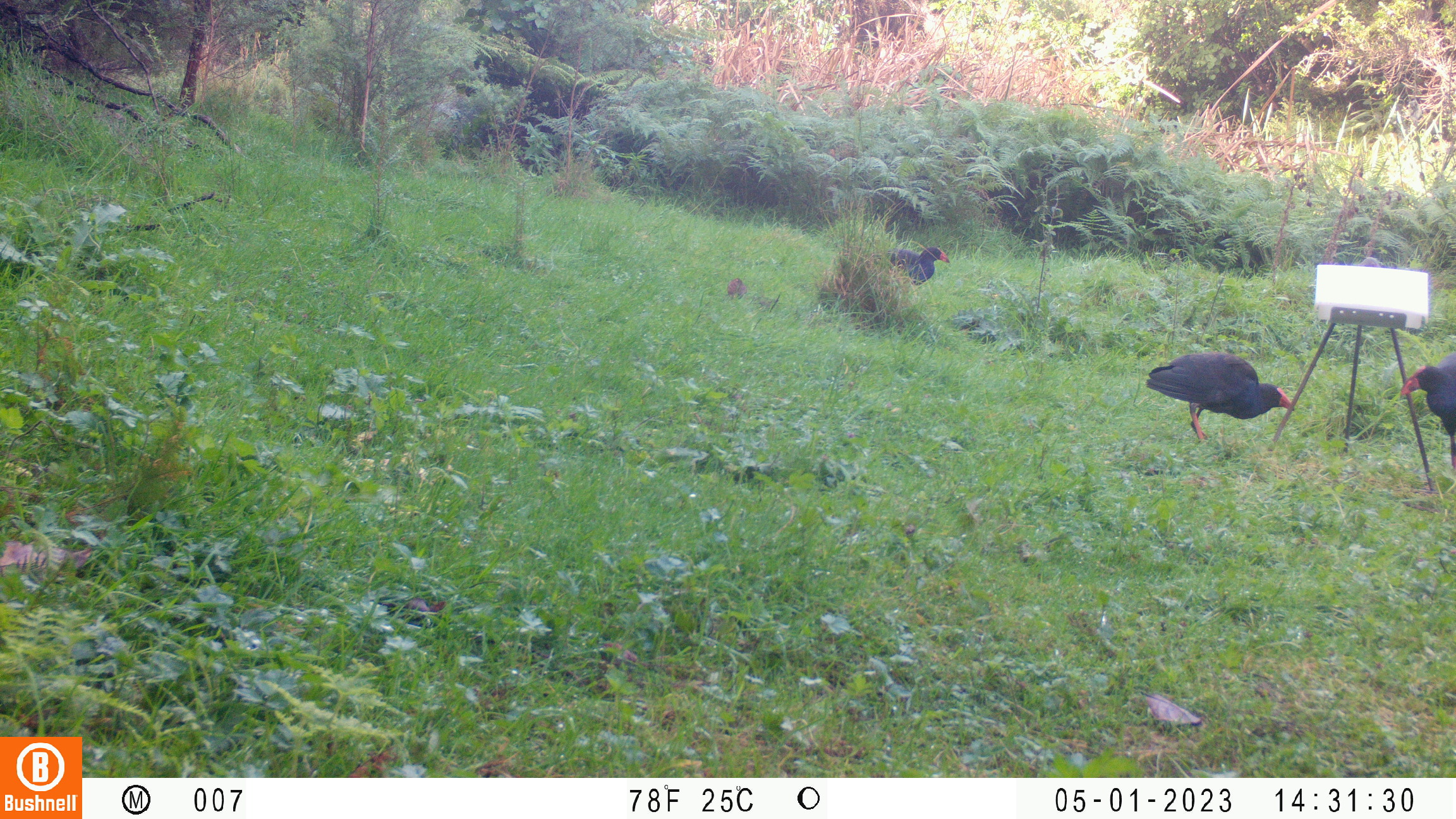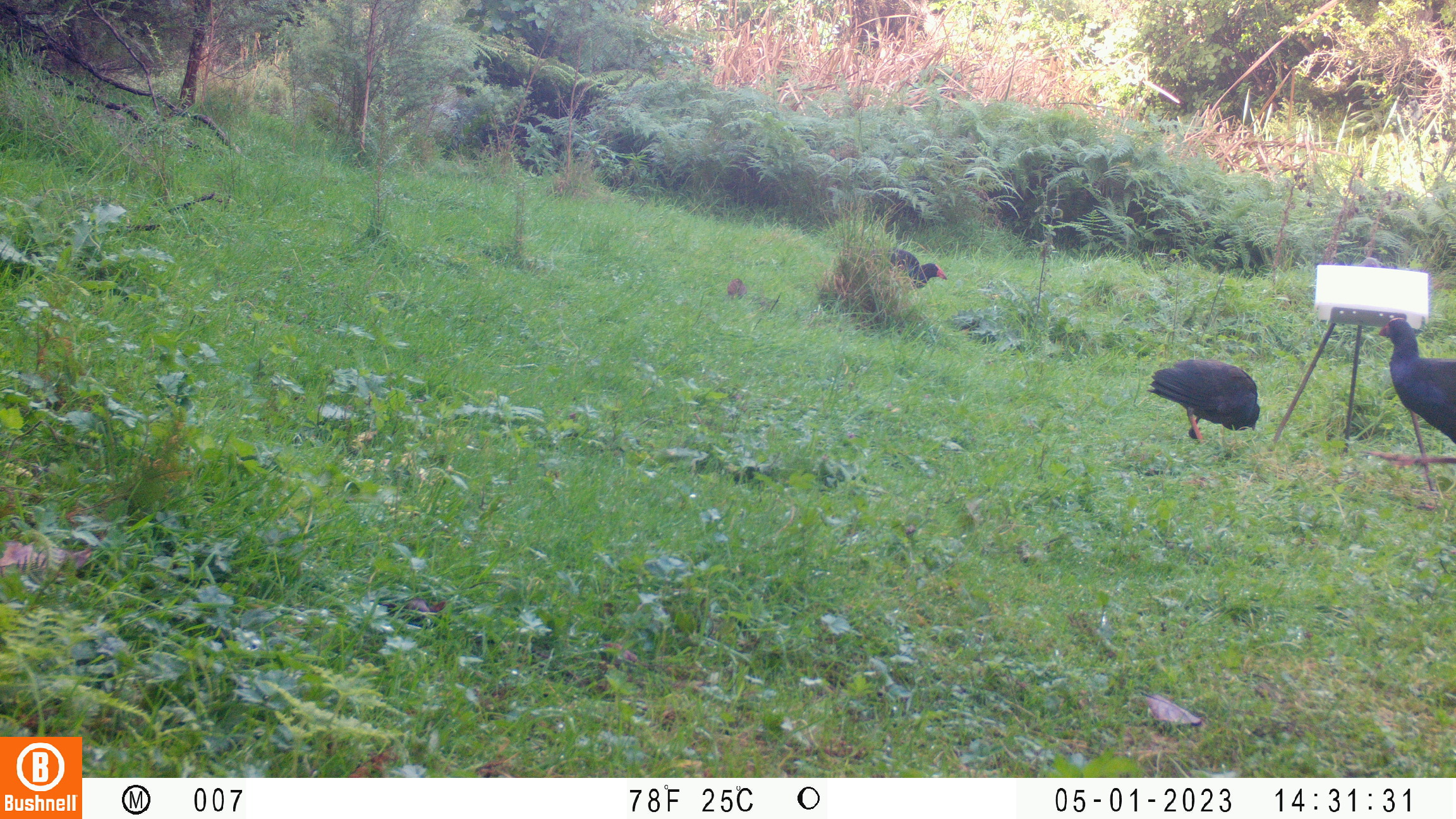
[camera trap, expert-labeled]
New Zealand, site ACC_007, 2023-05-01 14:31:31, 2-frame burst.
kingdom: Animalia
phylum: Chordata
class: Aves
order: Gruiformes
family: Rallidae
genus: Porphyrio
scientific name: Porphyrio melanotus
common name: australasian swamphen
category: pukeko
Pukeko (australasian swamphen) (Porphyrio melanotus).